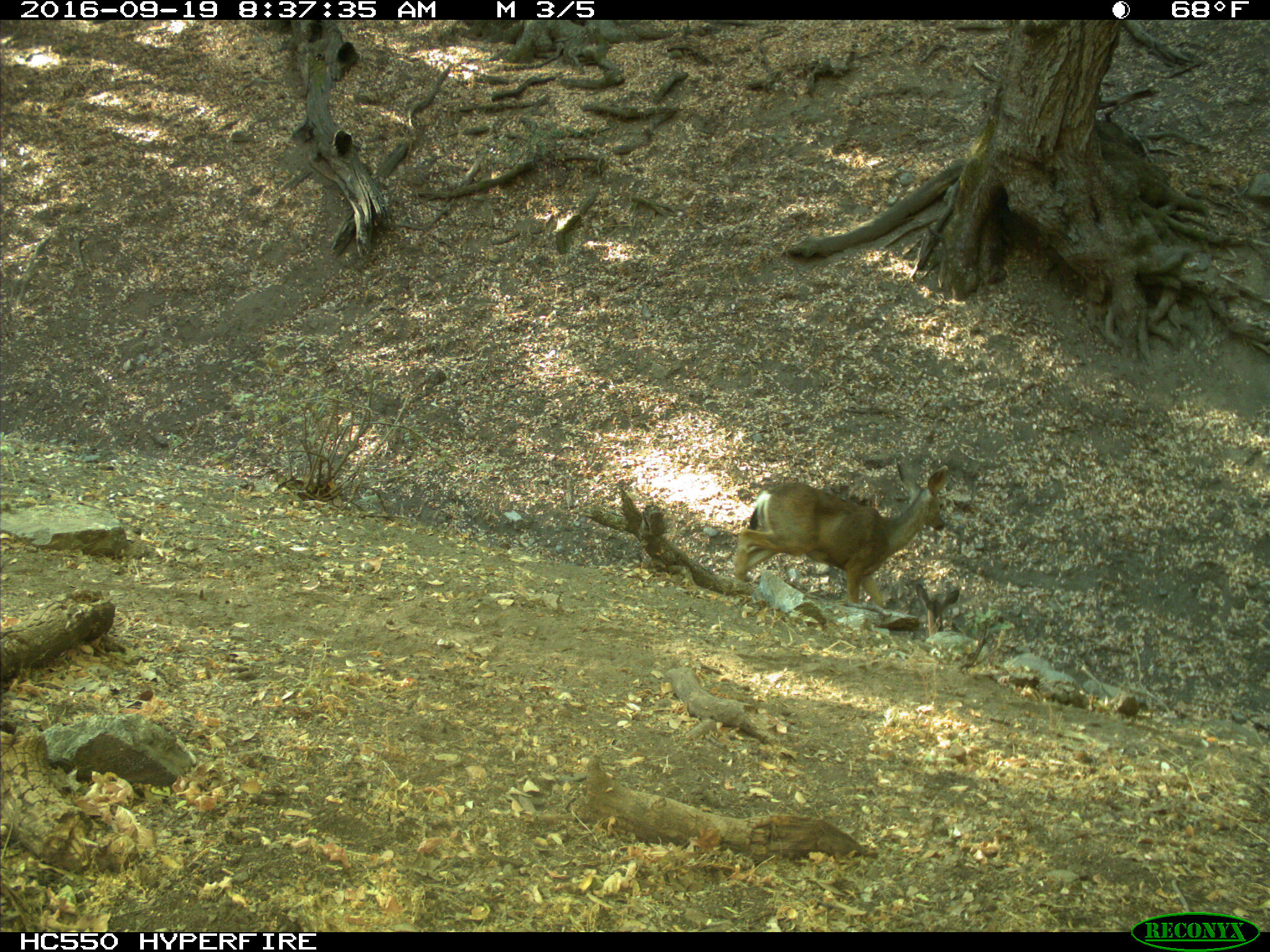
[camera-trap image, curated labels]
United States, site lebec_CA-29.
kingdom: Animalia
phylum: Chordata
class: Mammalia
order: Artiodactyla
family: Cervidae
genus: Odocoileus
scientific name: Odocoileus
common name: deer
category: unidentified deer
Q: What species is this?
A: Unidentified deer (deer) (Odocoileus).